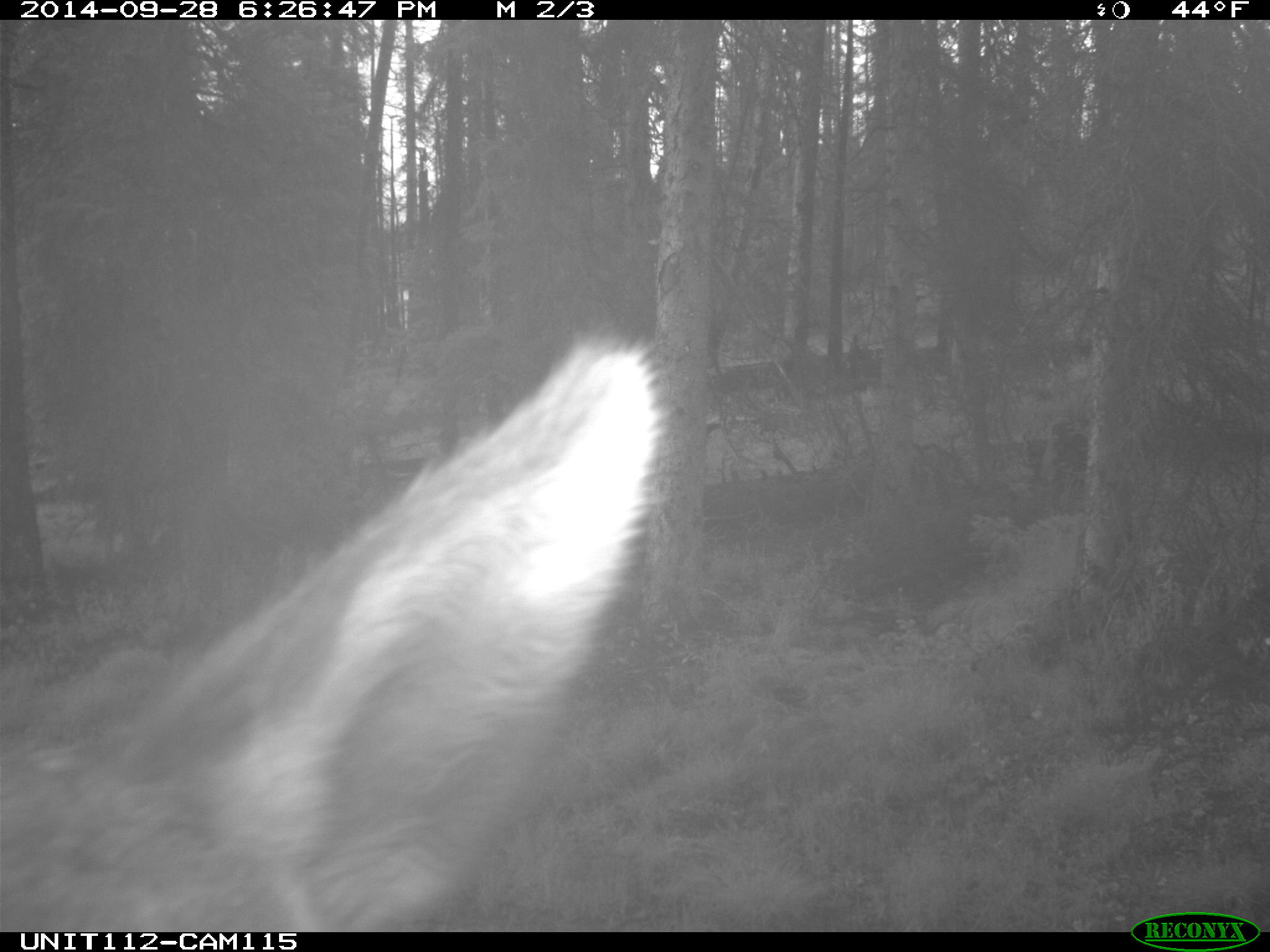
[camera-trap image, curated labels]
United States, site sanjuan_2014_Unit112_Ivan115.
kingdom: Animalia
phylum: Chordata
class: Mammalia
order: Artiodactyla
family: Cervidae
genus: Cervus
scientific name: Cervus elaphus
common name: red deer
Cervus elaphus (red deer).